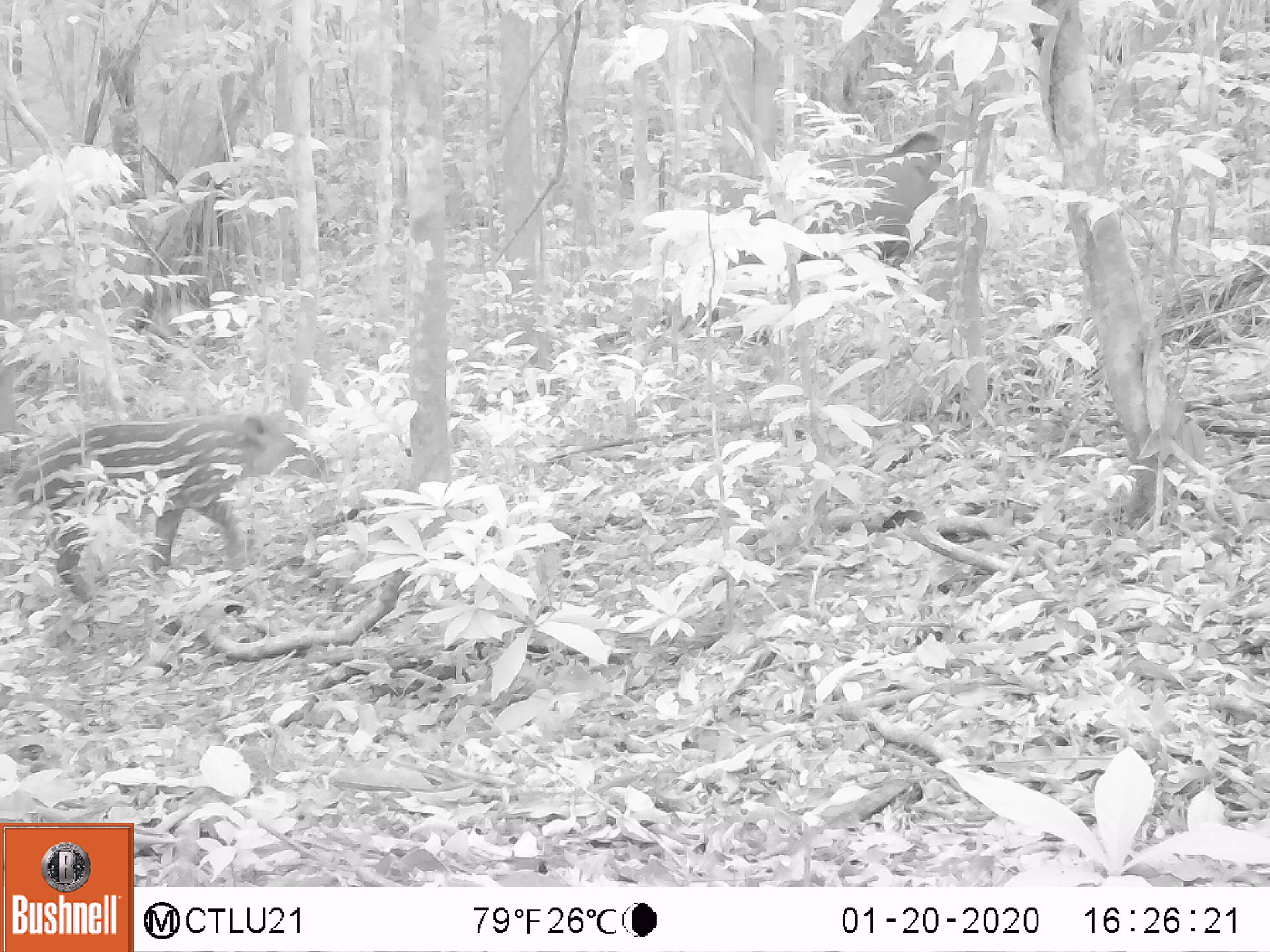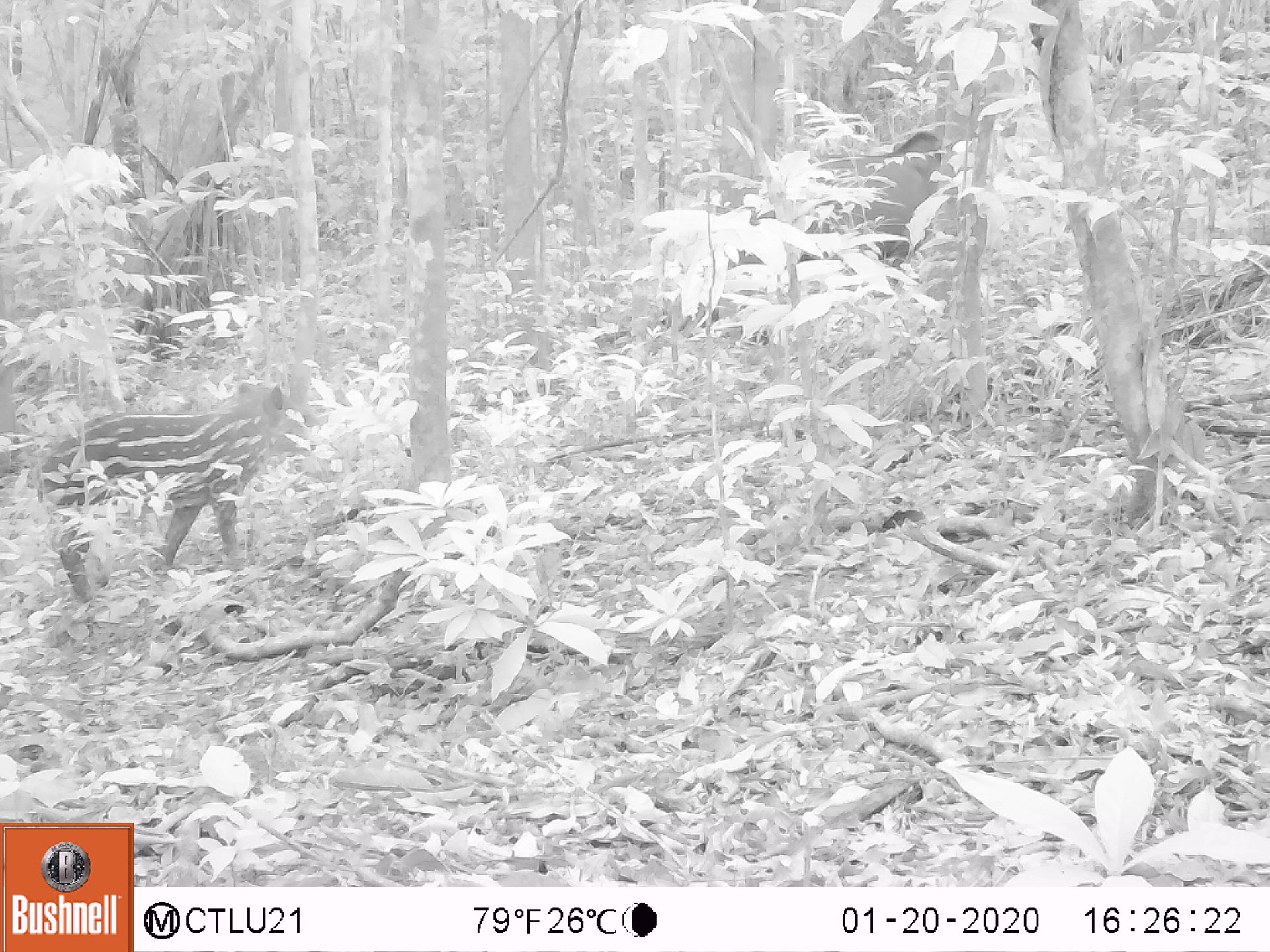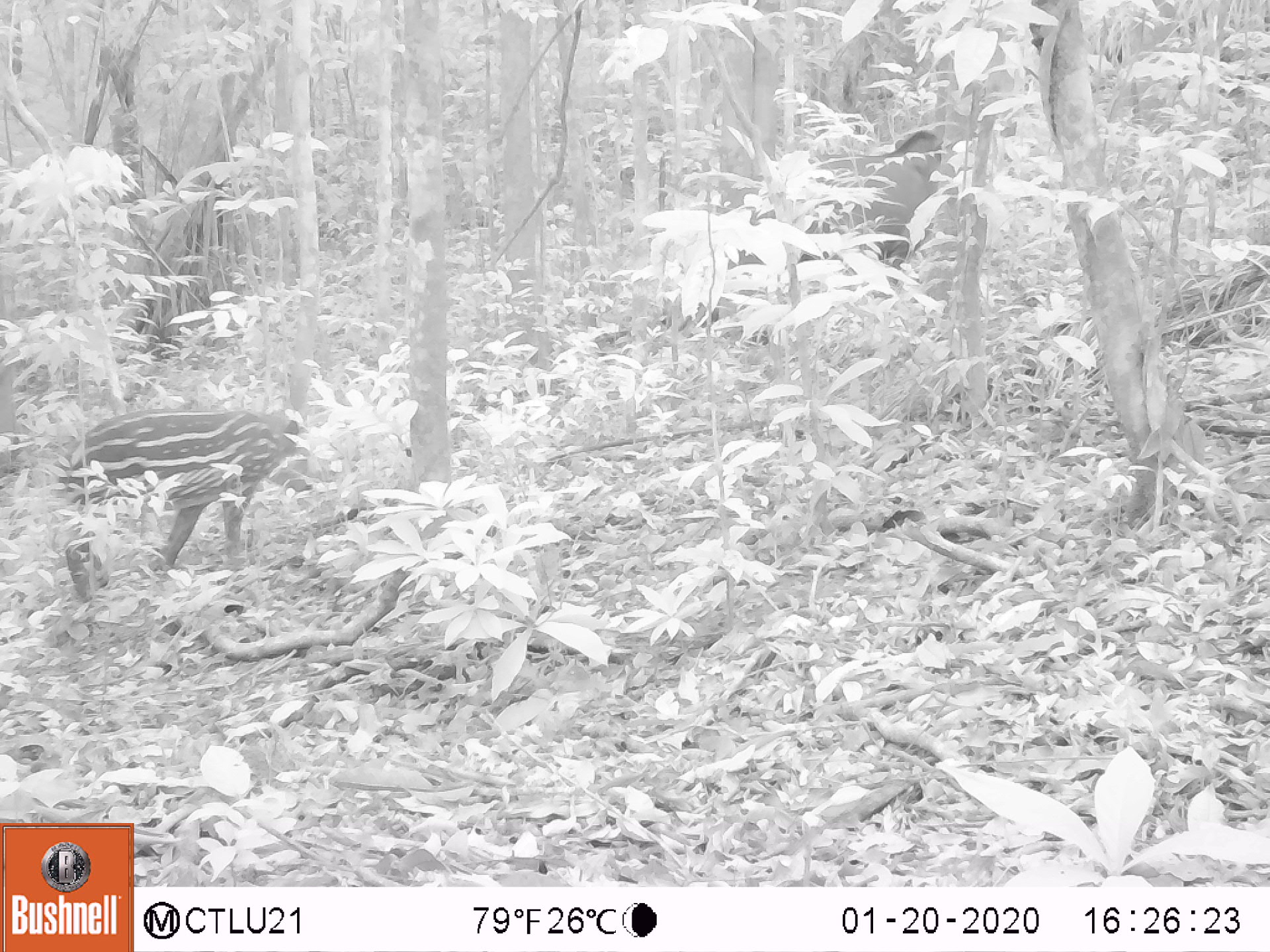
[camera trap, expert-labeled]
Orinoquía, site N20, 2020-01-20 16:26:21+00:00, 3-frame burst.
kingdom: Animalia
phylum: Chordata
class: Mammalia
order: Perissodactyla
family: Tapiridae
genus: Tapirus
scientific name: Tapirus terrestris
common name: lowland tapir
Lowland tapir (Tapirus terrestris).